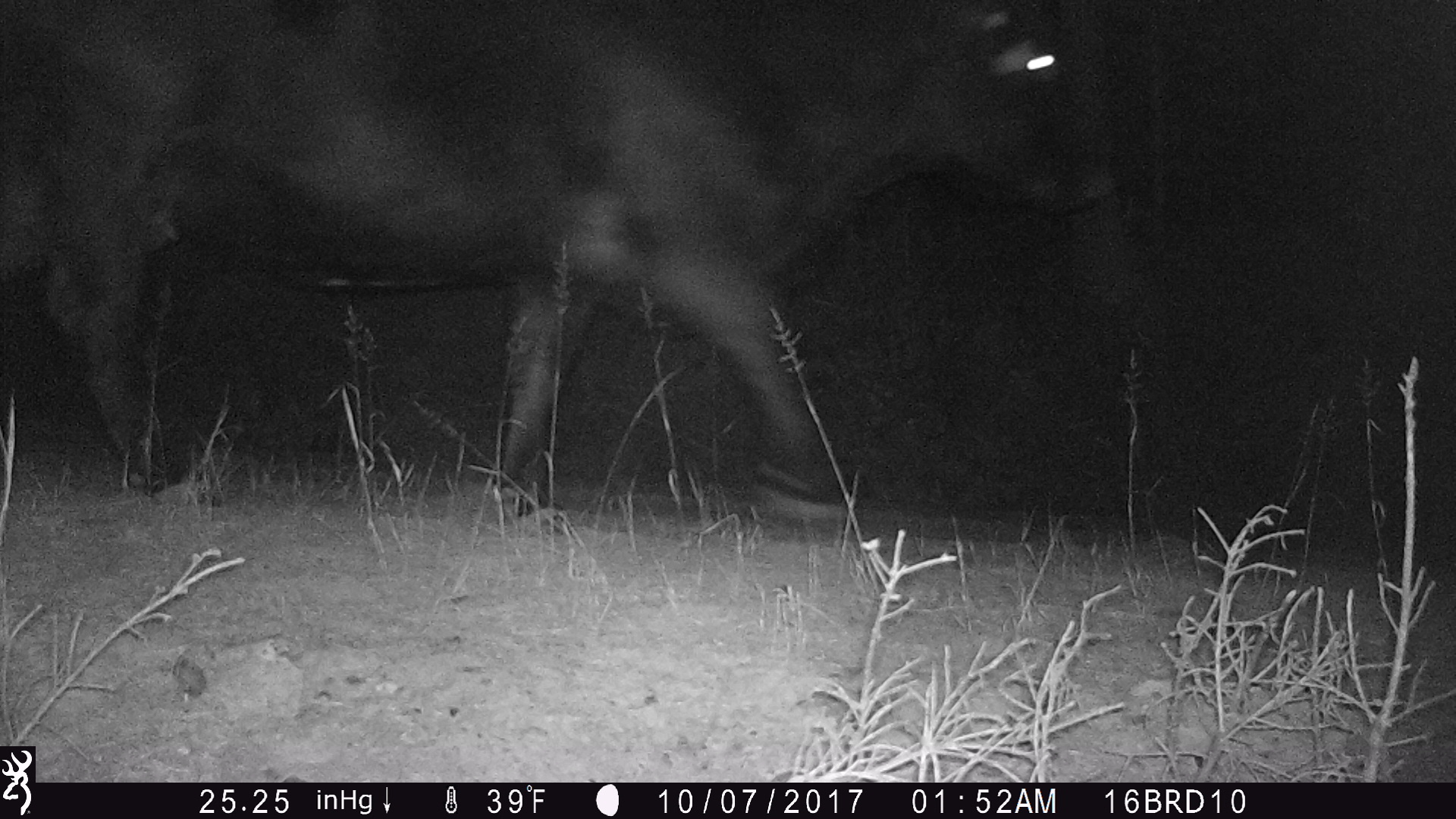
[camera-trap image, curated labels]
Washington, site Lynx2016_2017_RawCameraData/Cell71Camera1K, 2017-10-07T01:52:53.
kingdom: Animalia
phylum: Chordata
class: Mammalia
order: Artiodactyla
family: Bovidae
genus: Bos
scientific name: Bos taurus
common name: domestic cattle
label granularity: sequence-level